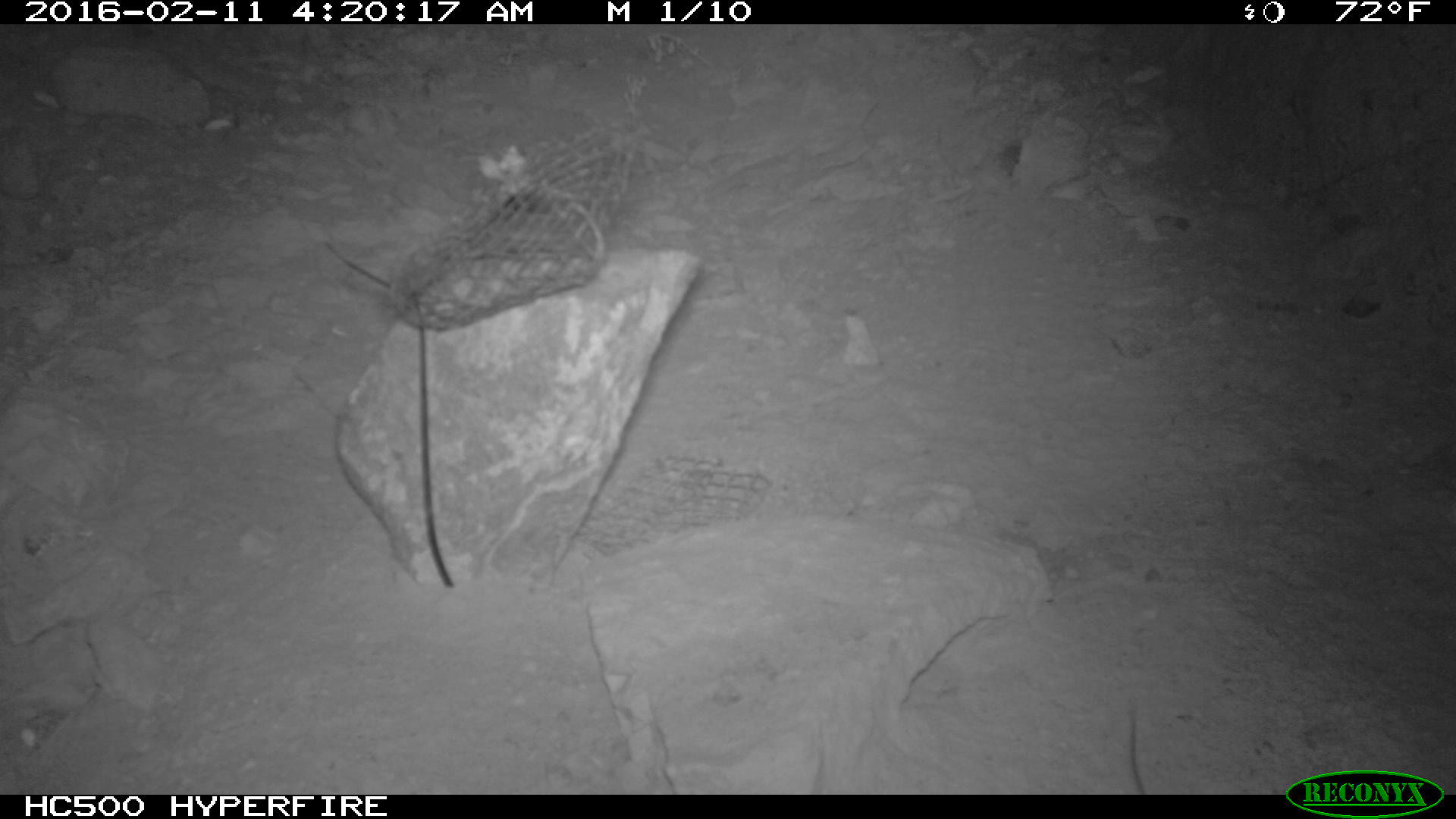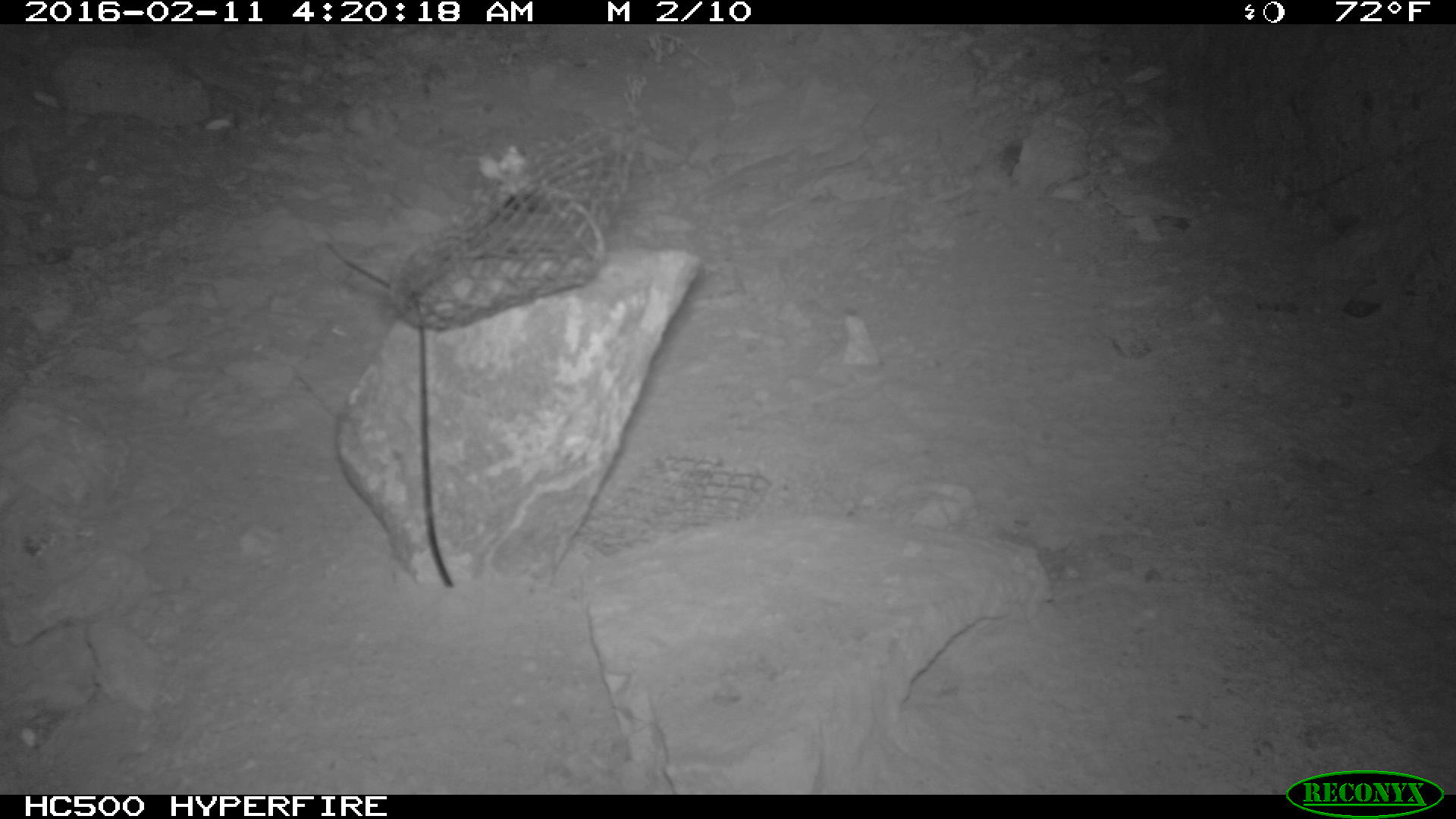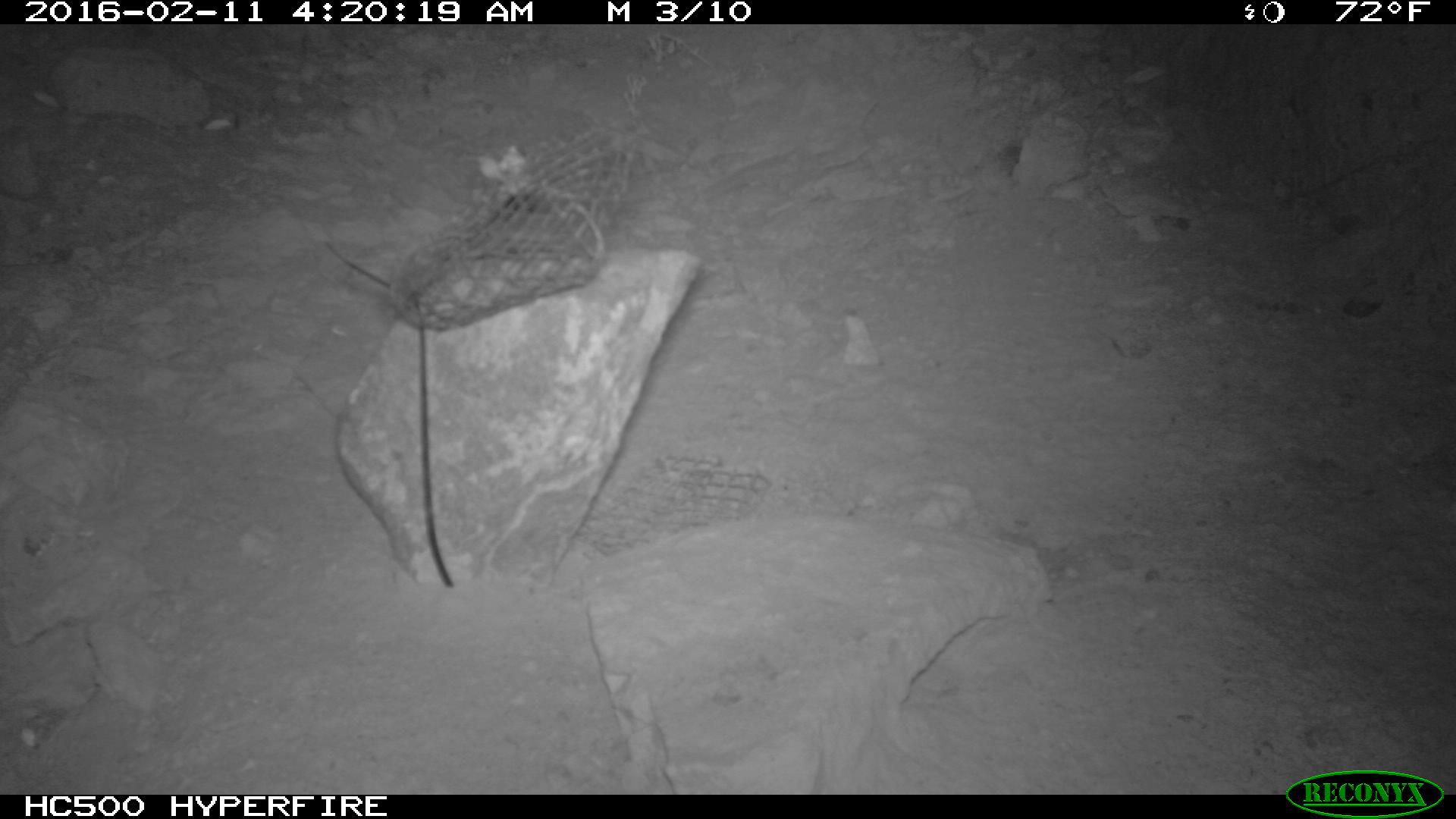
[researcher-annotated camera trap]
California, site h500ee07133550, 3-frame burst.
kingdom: Animalia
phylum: Chordata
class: Mammalia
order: Rodentia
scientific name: Rodentia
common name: rodent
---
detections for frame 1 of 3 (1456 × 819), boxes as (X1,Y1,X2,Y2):
rodent: (1130,710,1144,794)